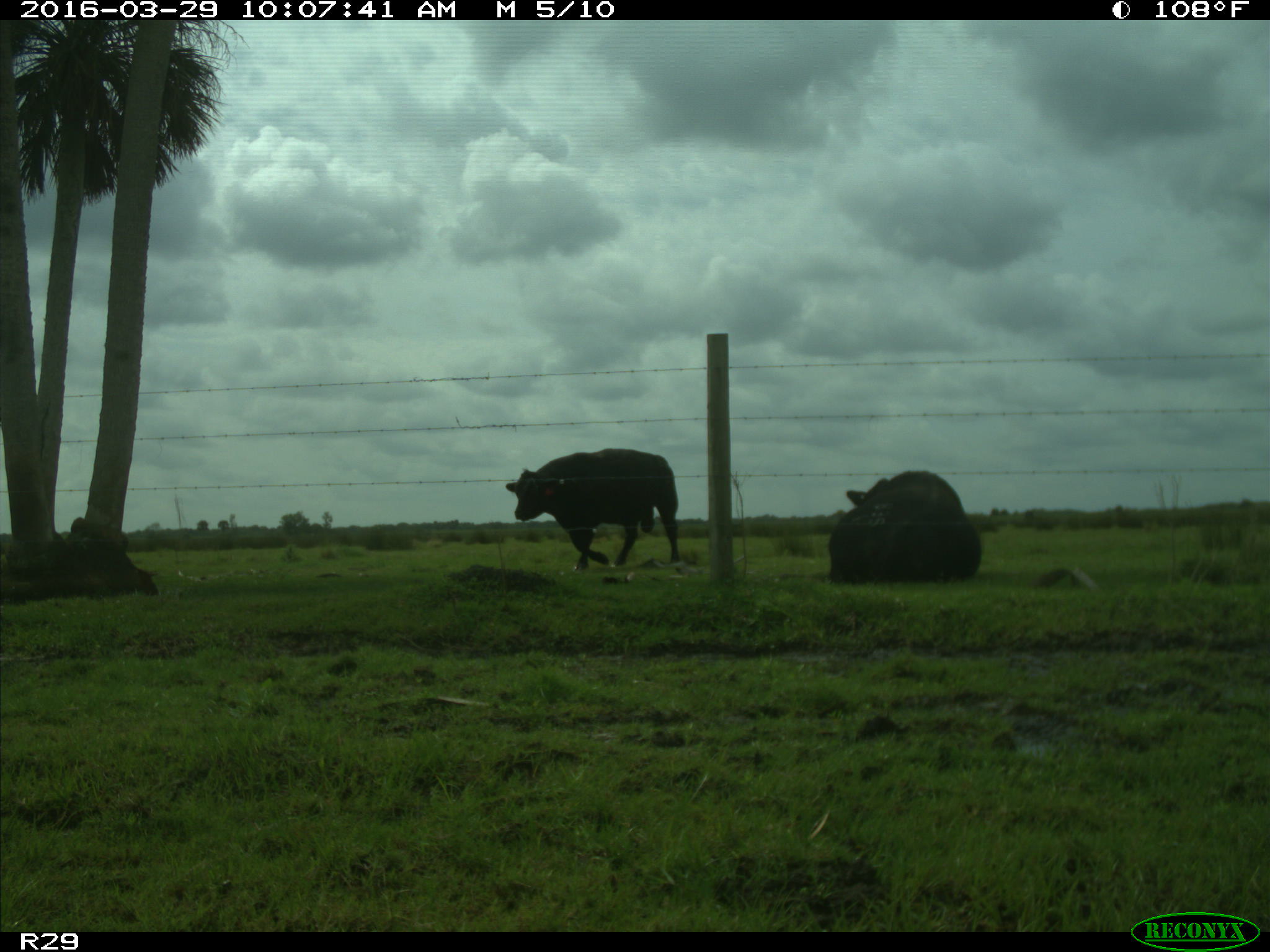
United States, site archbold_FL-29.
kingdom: Animalia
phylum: Chordata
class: Mammalia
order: Artiodactyla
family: Bovidae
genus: Bos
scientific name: Bos taurus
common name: domestic cow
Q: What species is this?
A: Bos taurus (domestic cow).